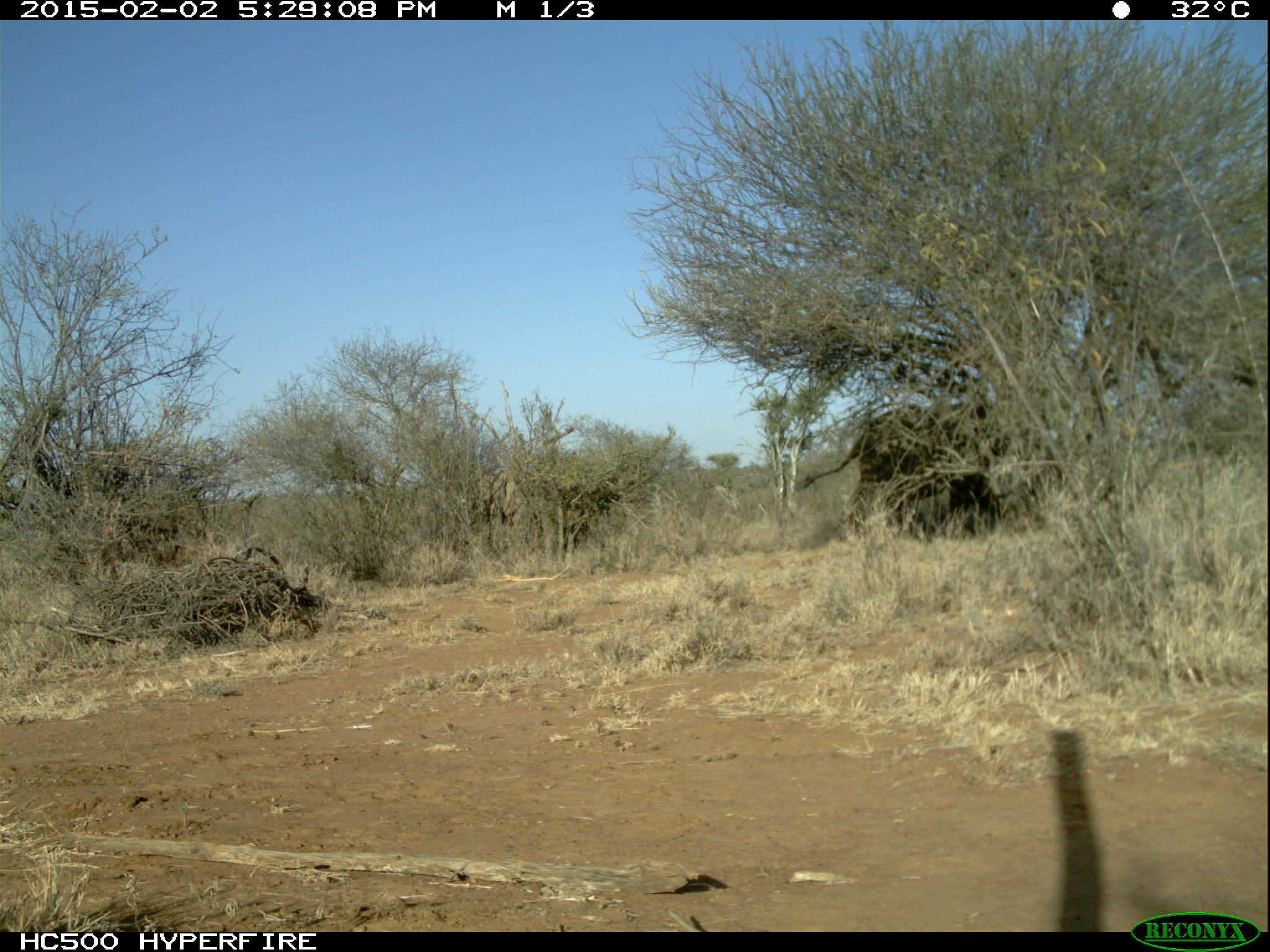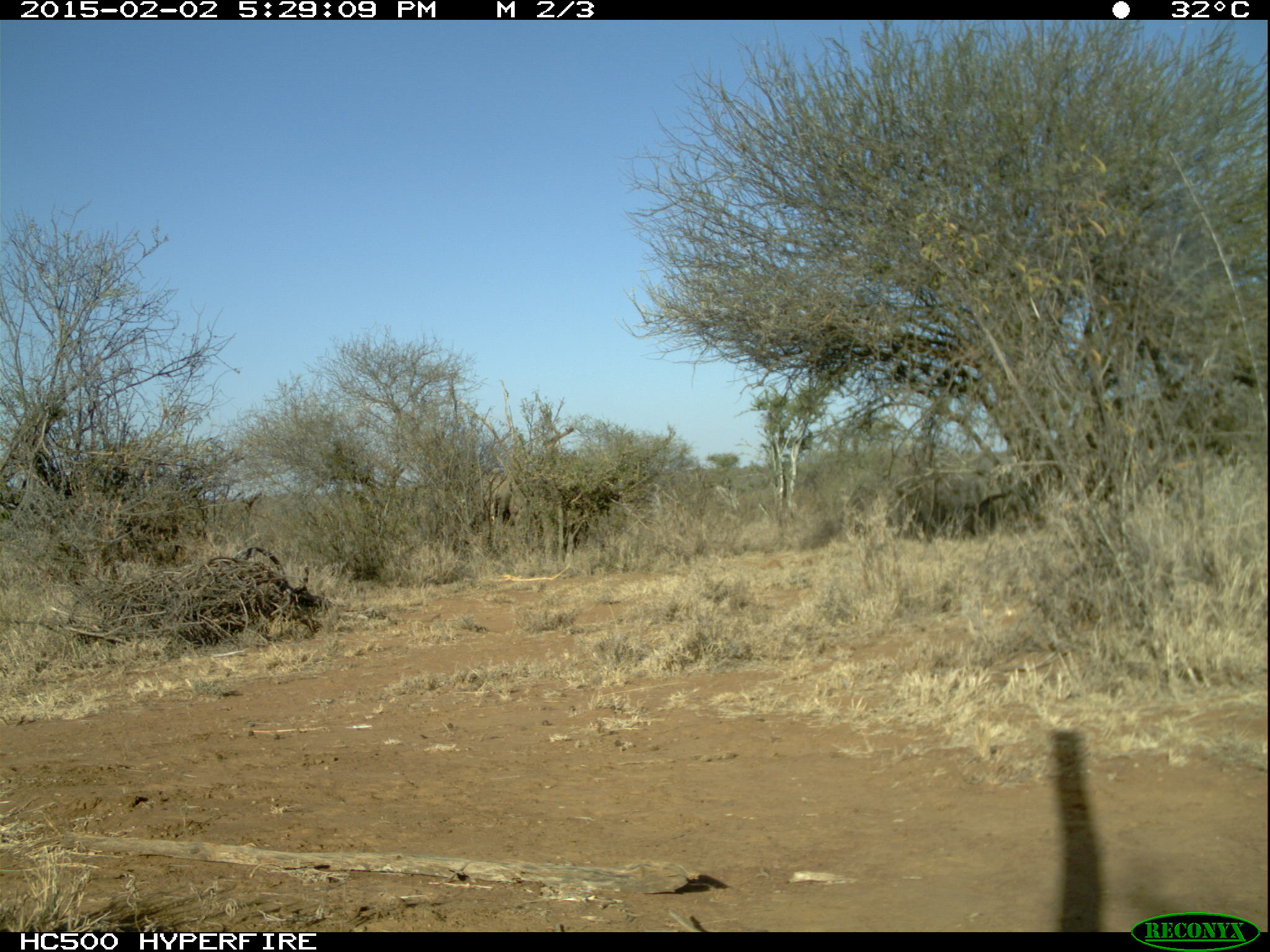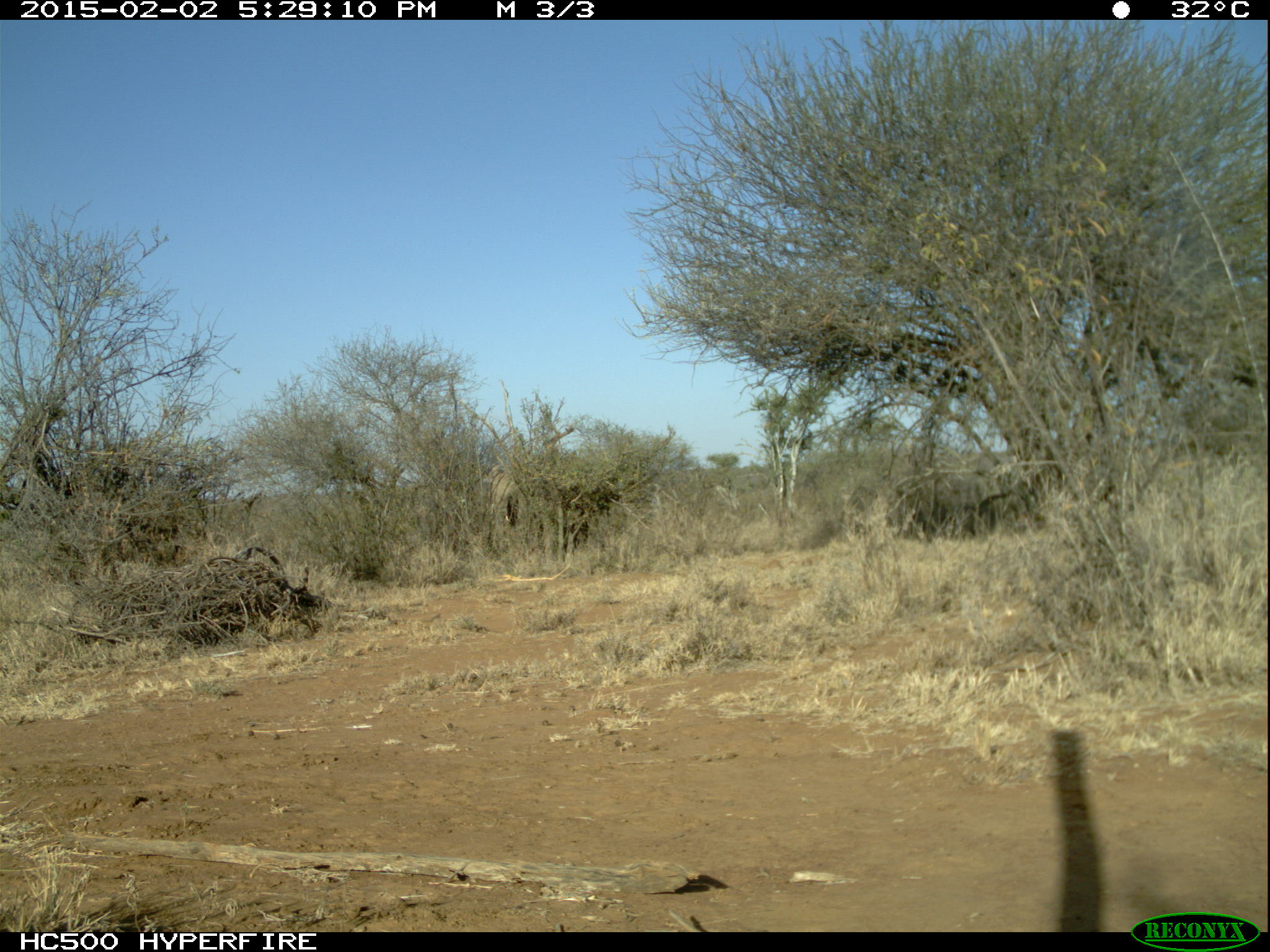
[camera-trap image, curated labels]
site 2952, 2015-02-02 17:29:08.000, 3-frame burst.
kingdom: Animalia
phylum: Chordata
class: Mammalia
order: Proboscidea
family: Elephantidae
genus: Loxodonta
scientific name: Loxodonta africana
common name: african bush elephant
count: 2